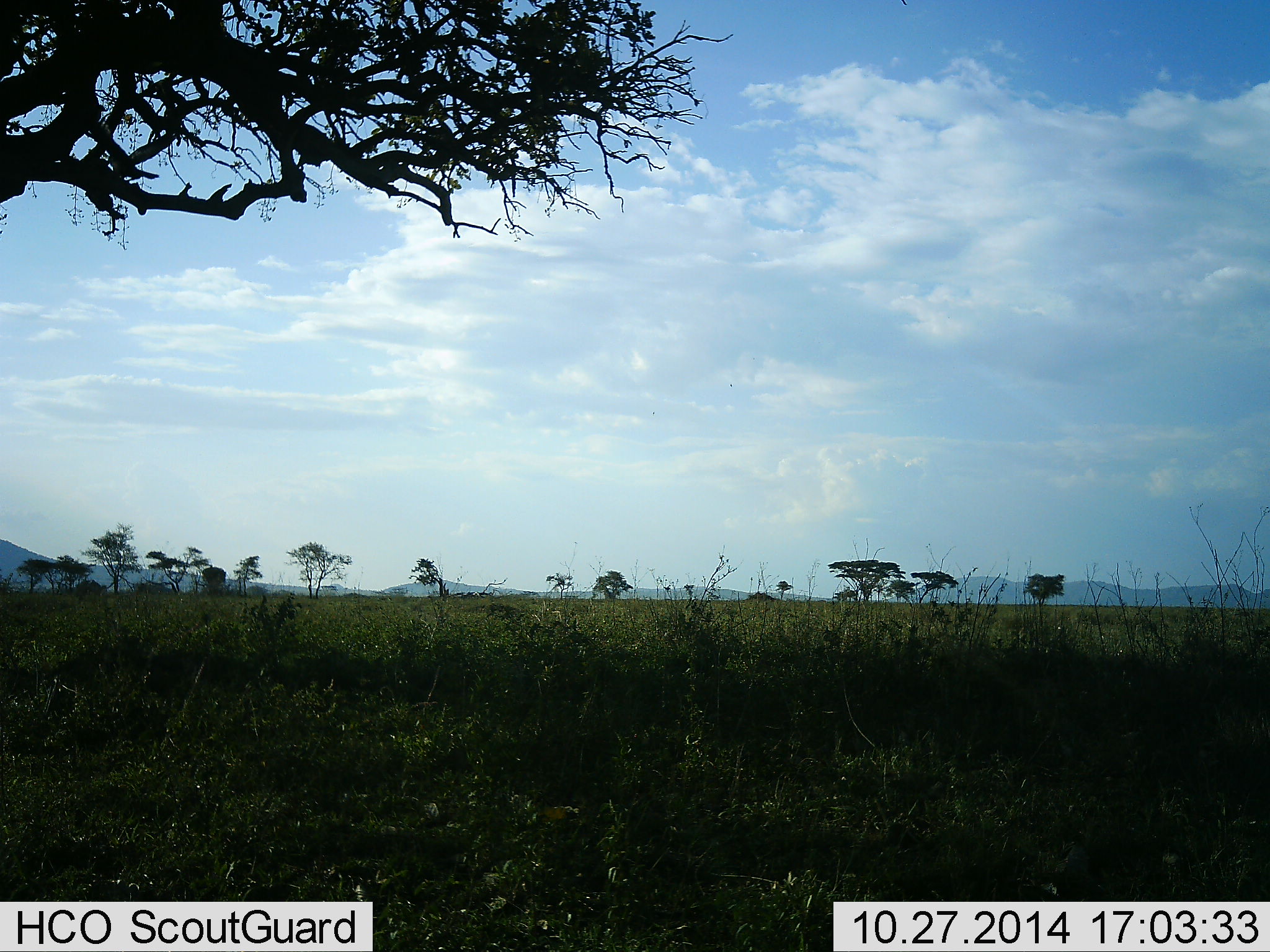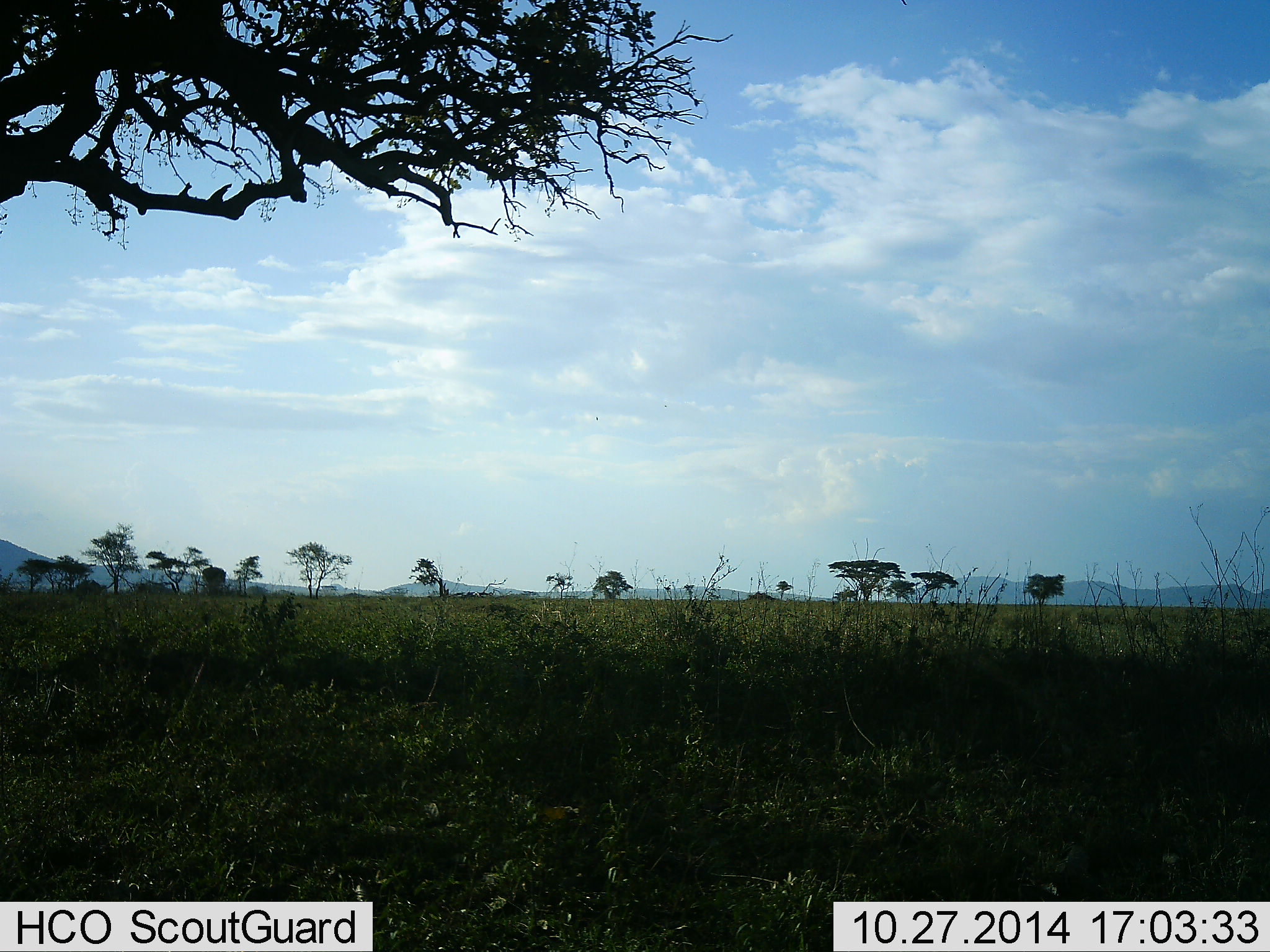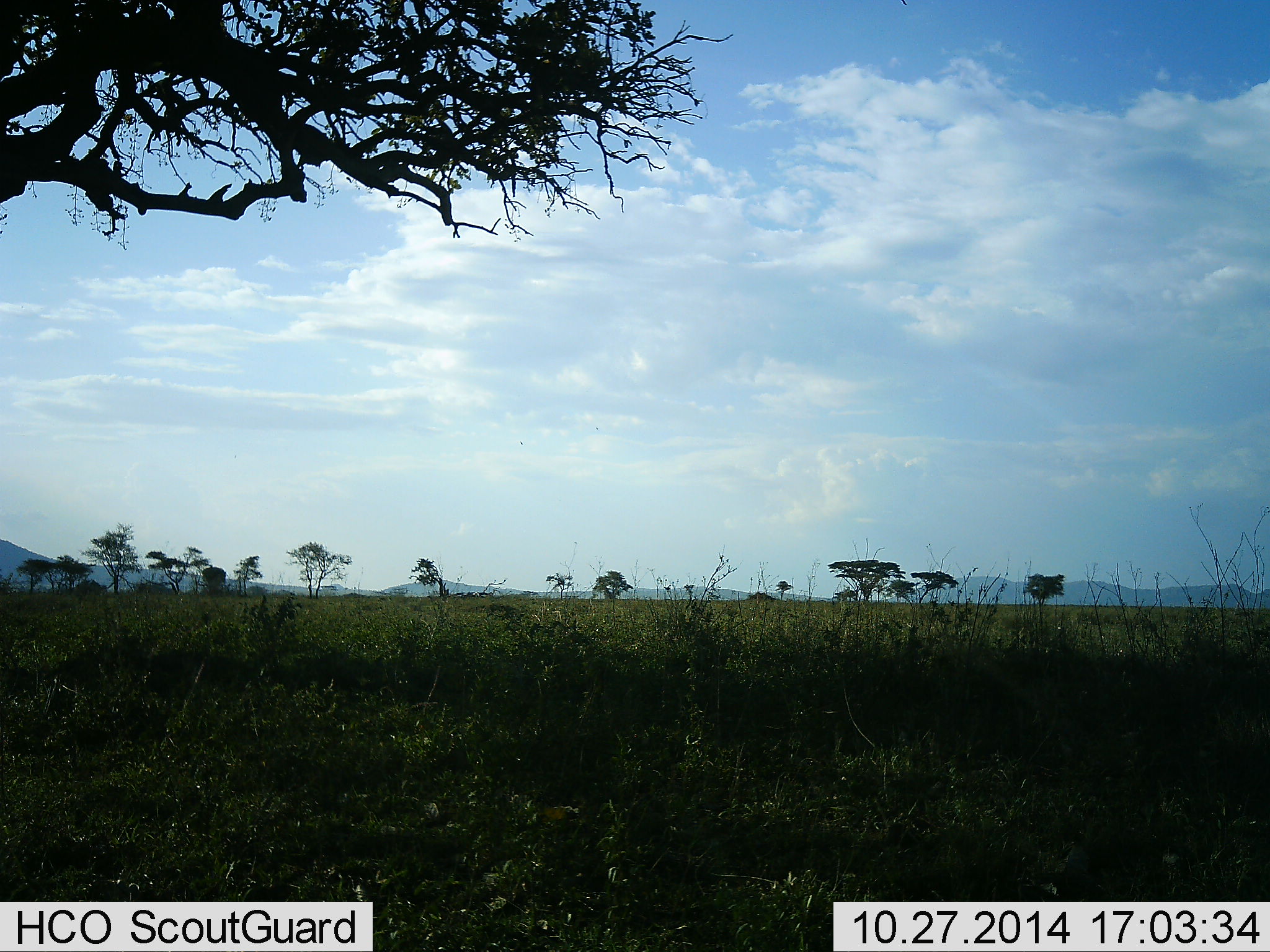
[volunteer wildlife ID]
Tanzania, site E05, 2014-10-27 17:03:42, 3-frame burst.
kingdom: Animalia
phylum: Chordata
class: Aves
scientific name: Aves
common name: bird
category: otherbird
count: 1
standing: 0%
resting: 0%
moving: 100%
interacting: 0%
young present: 0%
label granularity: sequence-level